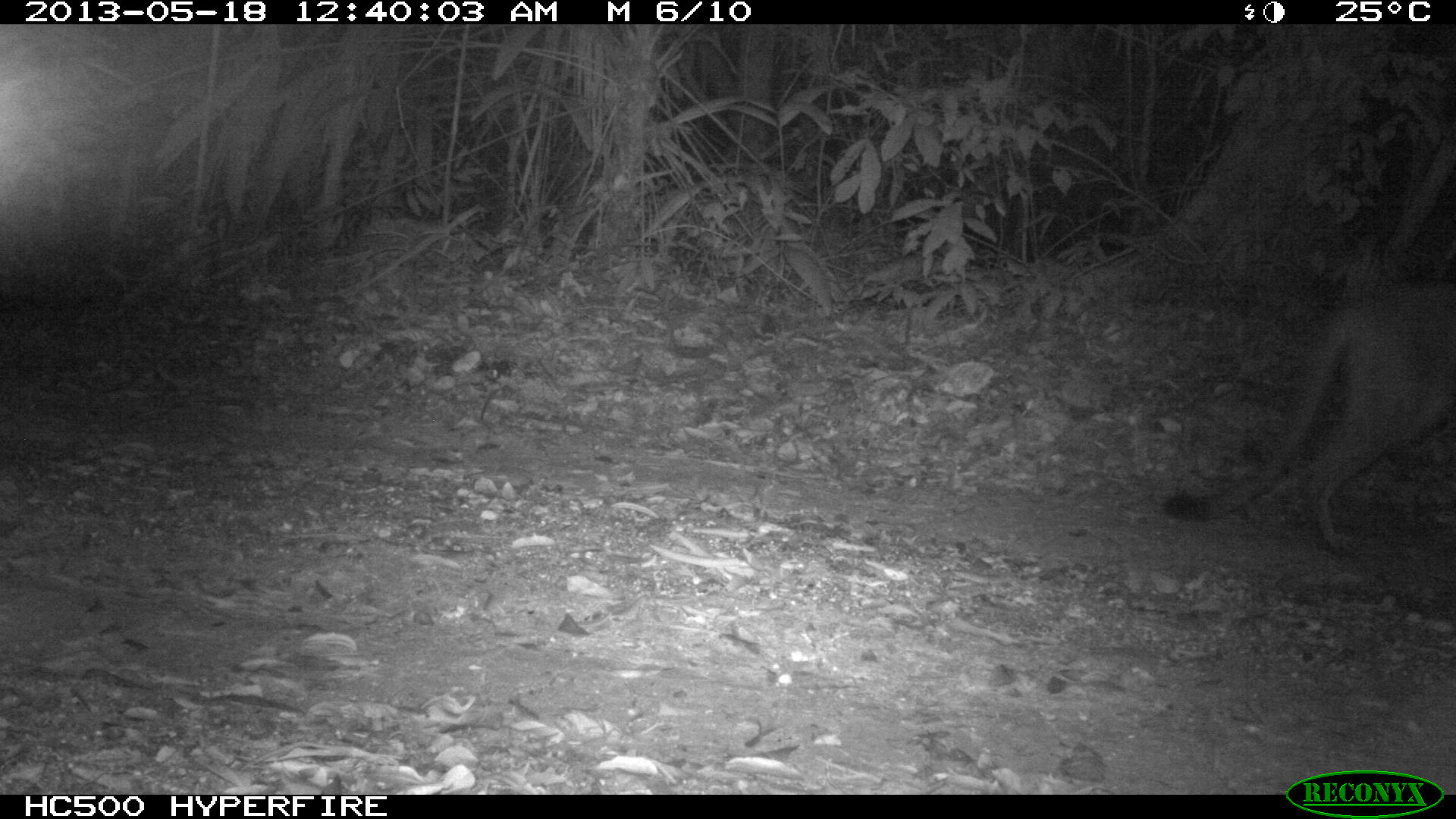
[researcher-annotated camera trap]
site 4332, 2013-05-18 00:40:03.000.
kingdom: Animalia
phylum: Chordata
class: Mammalia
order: Carnivora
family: Felidae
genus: Puma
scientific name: Puma concolor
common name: mountain lion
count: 1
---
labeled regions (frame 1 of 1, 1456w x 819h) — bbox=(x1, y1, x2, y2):
puma concolor: bbox=(1158, 280, 1456, 554)